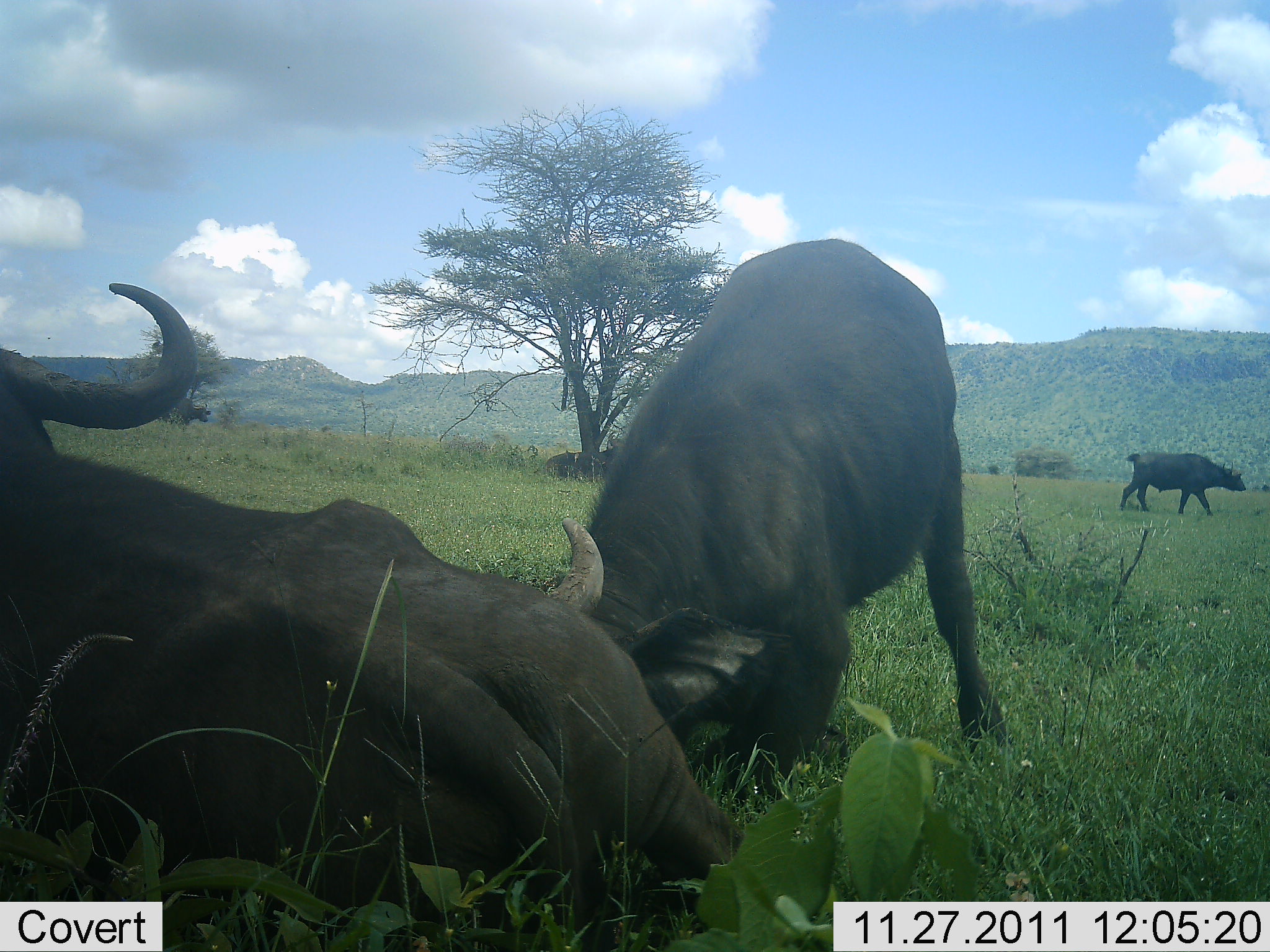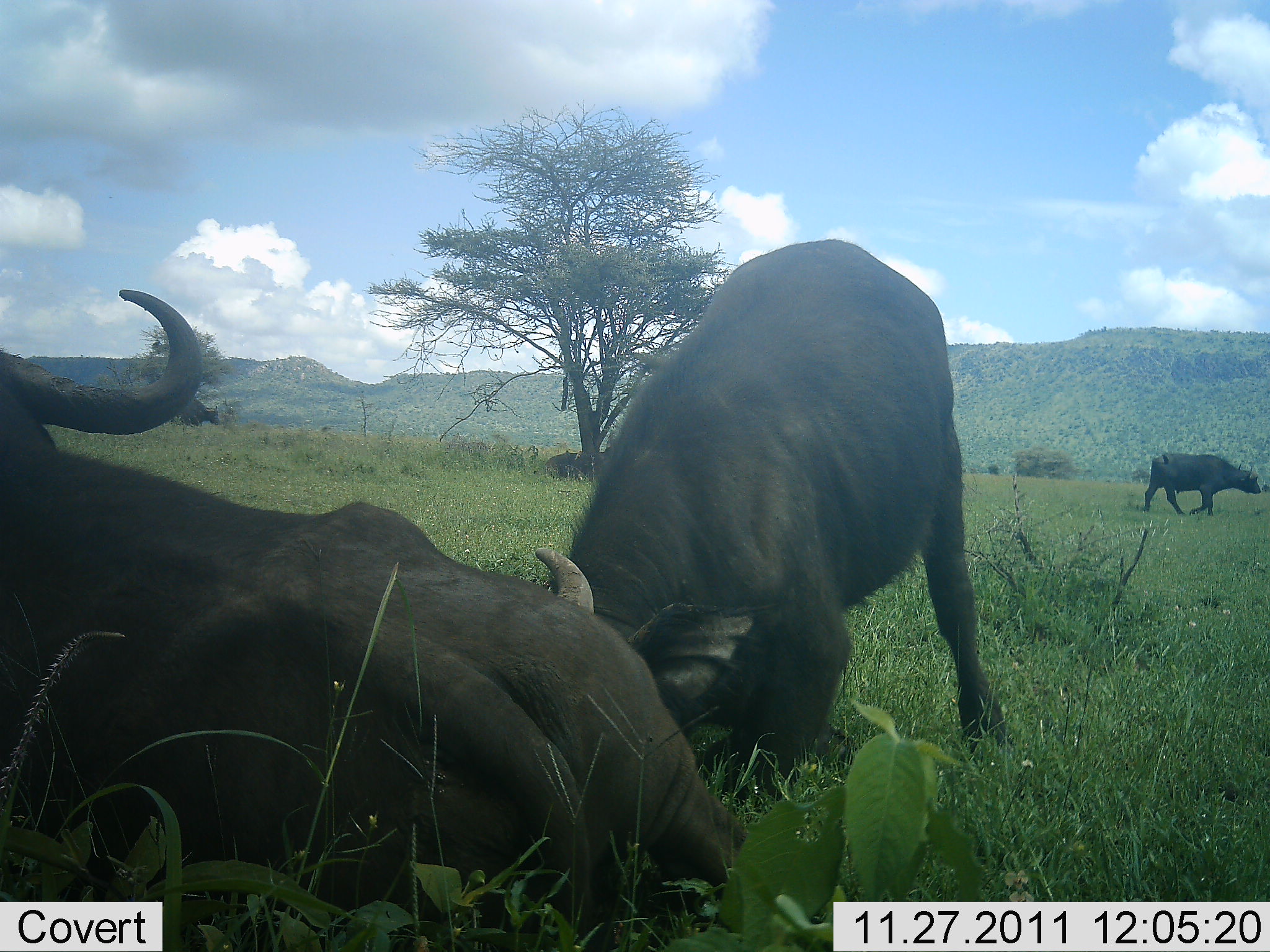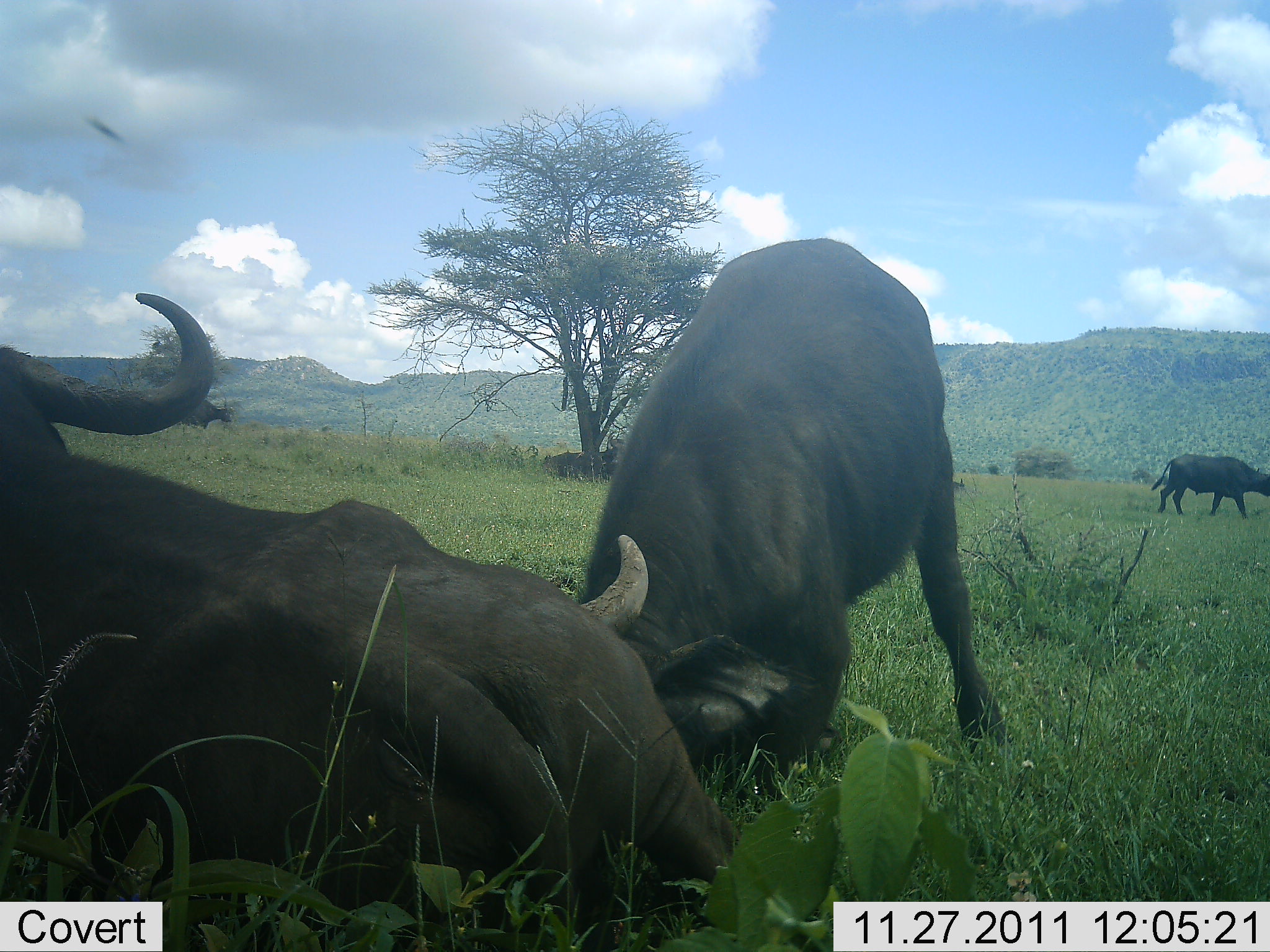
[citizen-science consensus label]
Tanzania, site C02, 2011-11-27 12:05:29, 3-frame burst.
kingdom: Animalia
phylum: Chordata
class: Mammalia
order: Artiodactyla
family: Bovidae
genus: Syncerus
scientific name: Syncerus caffer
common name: cape buffalo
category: buffalo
Buffalo (cape buffalo) (Syncerus caffer), count 3. Behavior (volunteer vote fractions): standing 30%, resting 80%, moving 70%, interacting 50%. Young present (vote fraction): 15%. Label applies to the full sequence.